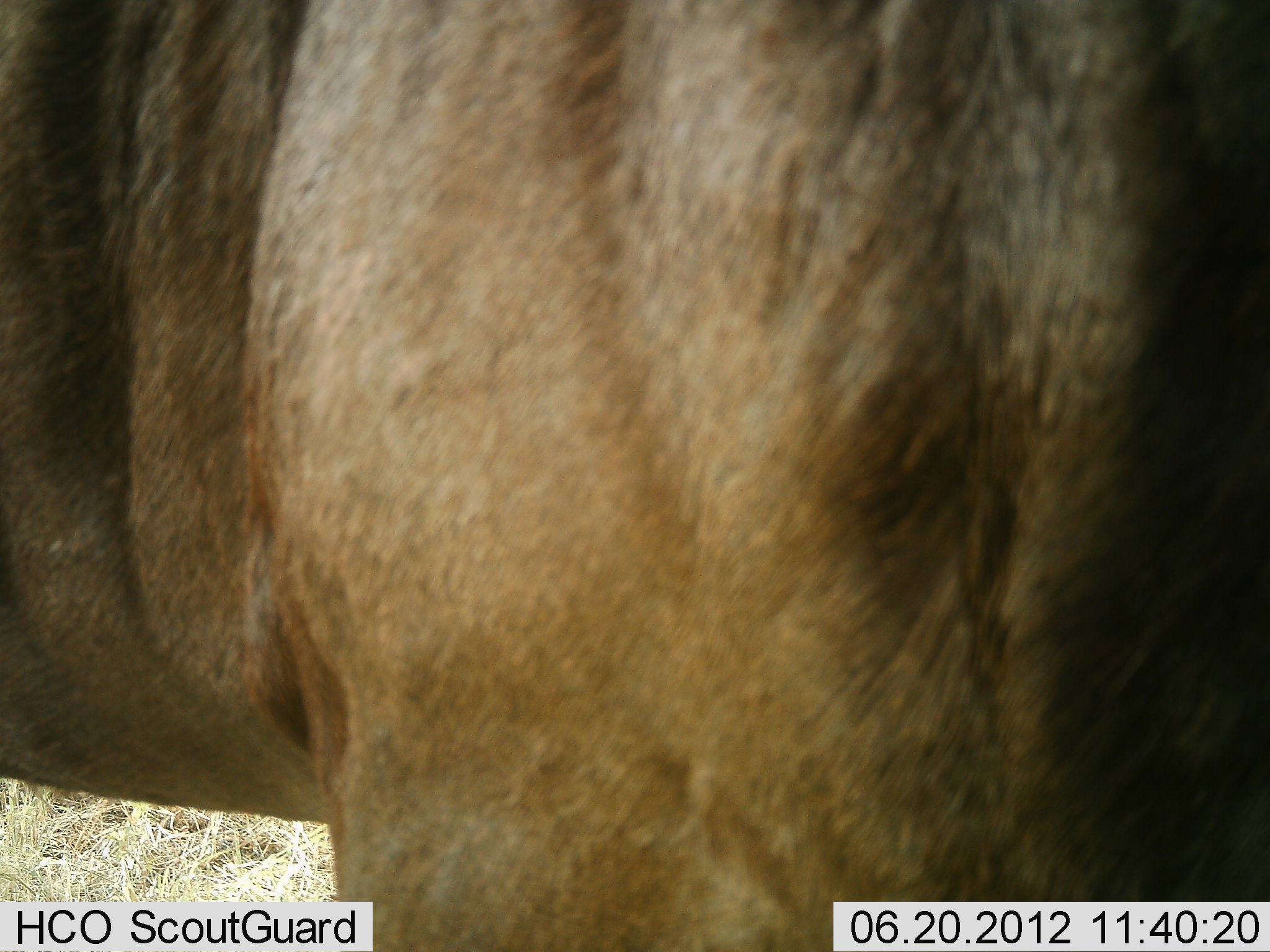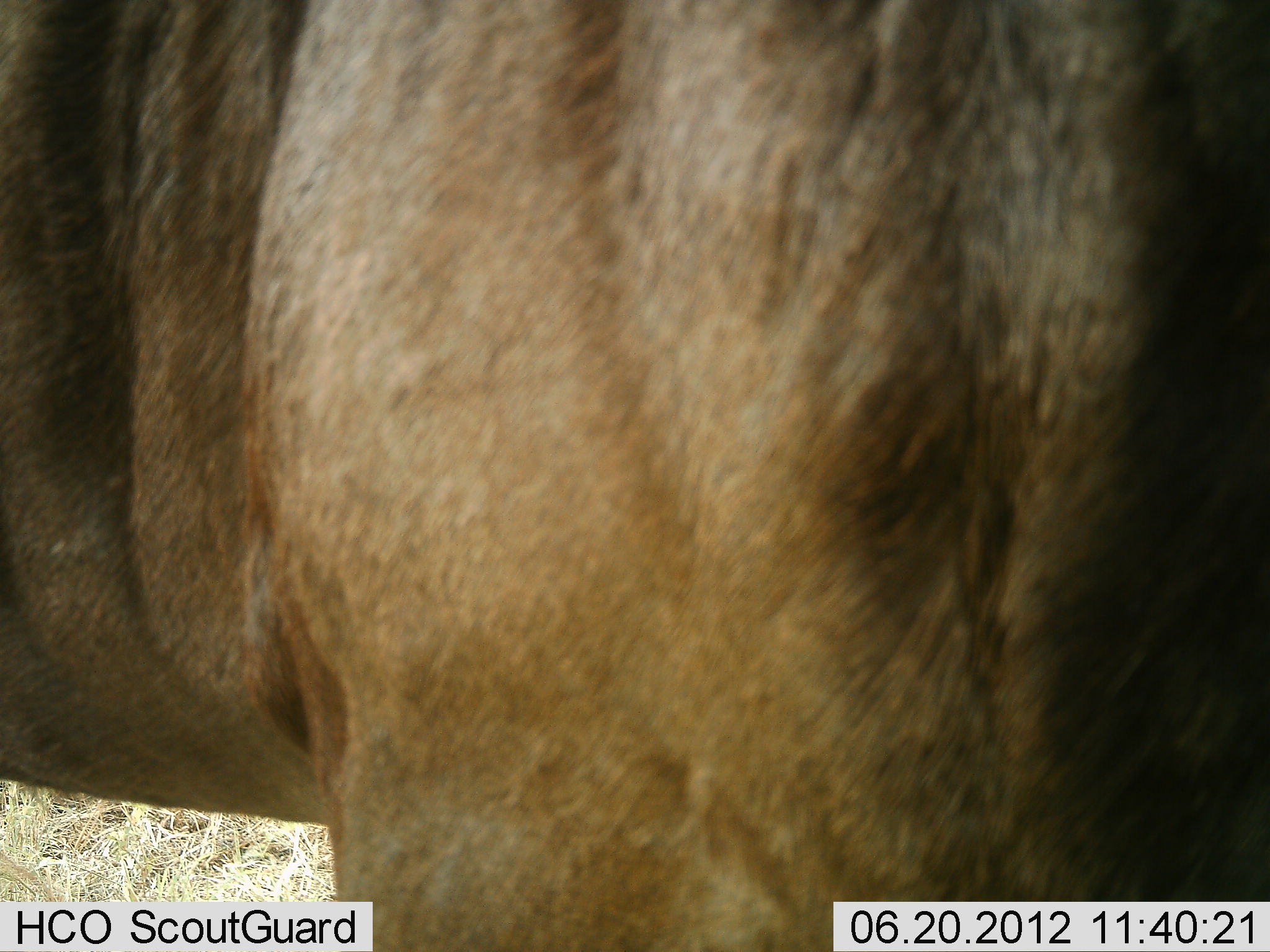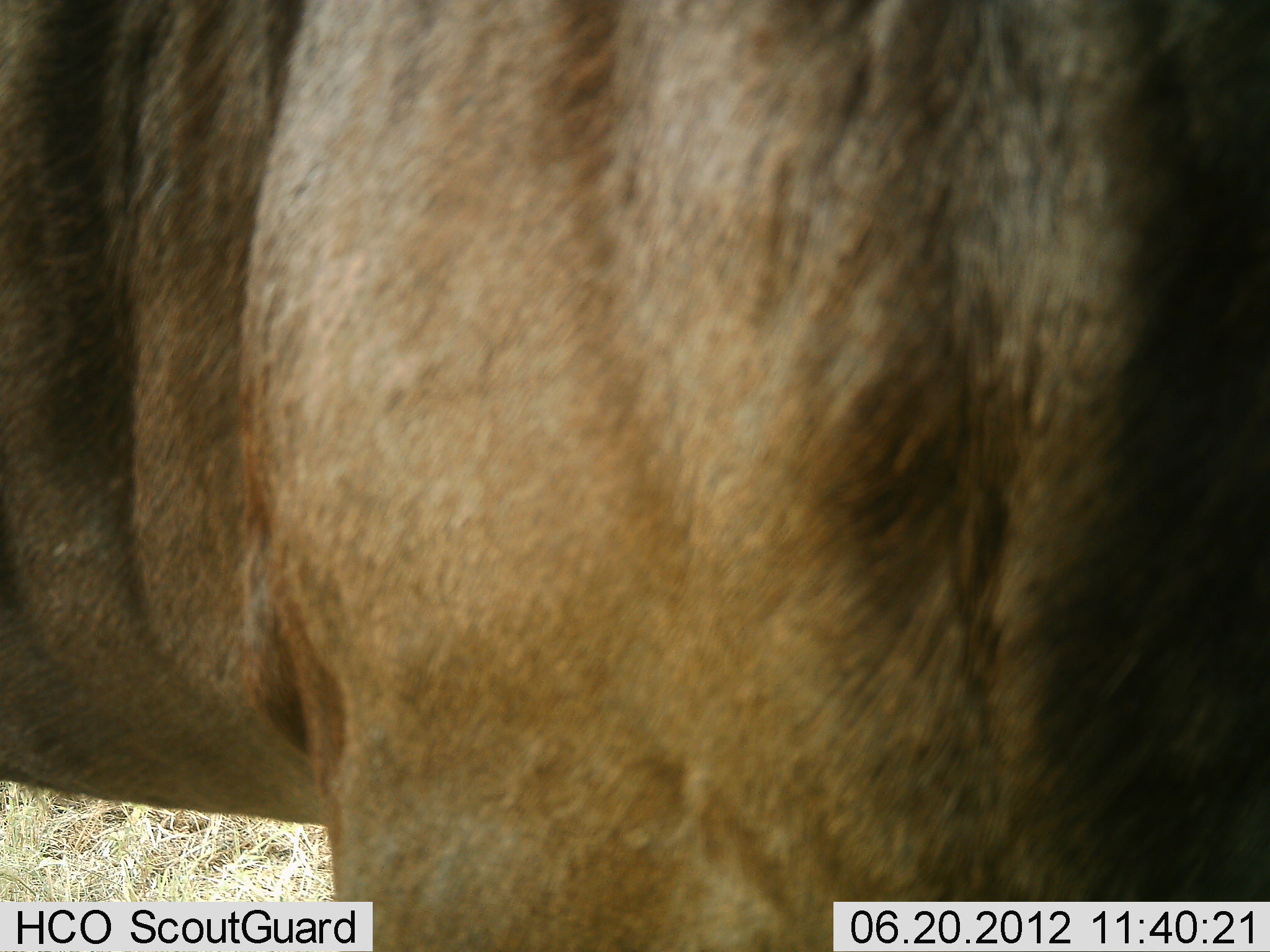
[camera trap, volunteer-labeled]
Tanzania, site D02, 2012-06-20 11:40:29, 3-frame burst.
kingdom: Animalia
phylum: Chordata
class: Mammalia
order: Artiodactyla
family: Bovidae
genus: Connochaetes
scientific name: Connochaetes taurinus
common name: blue wildebeest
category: wildebeest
Wildebeest (blue wildebeest) (Connochaetes taurinus), count 1. Behavior (volunteer vote fractions): standing 90%, resting 0%, moving 0%, interacting 0%. Young present (vote fraction): 0%. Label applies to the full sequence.